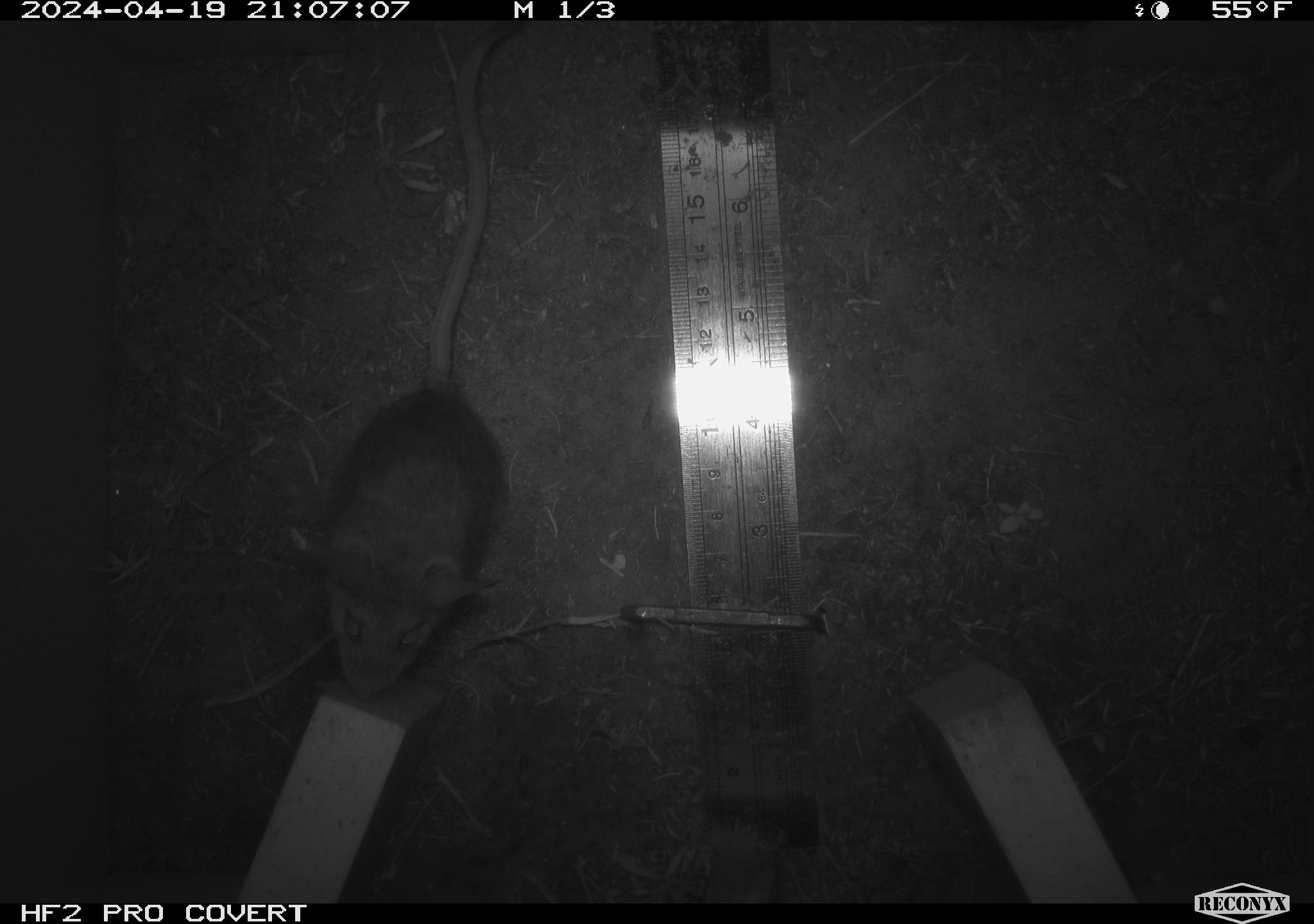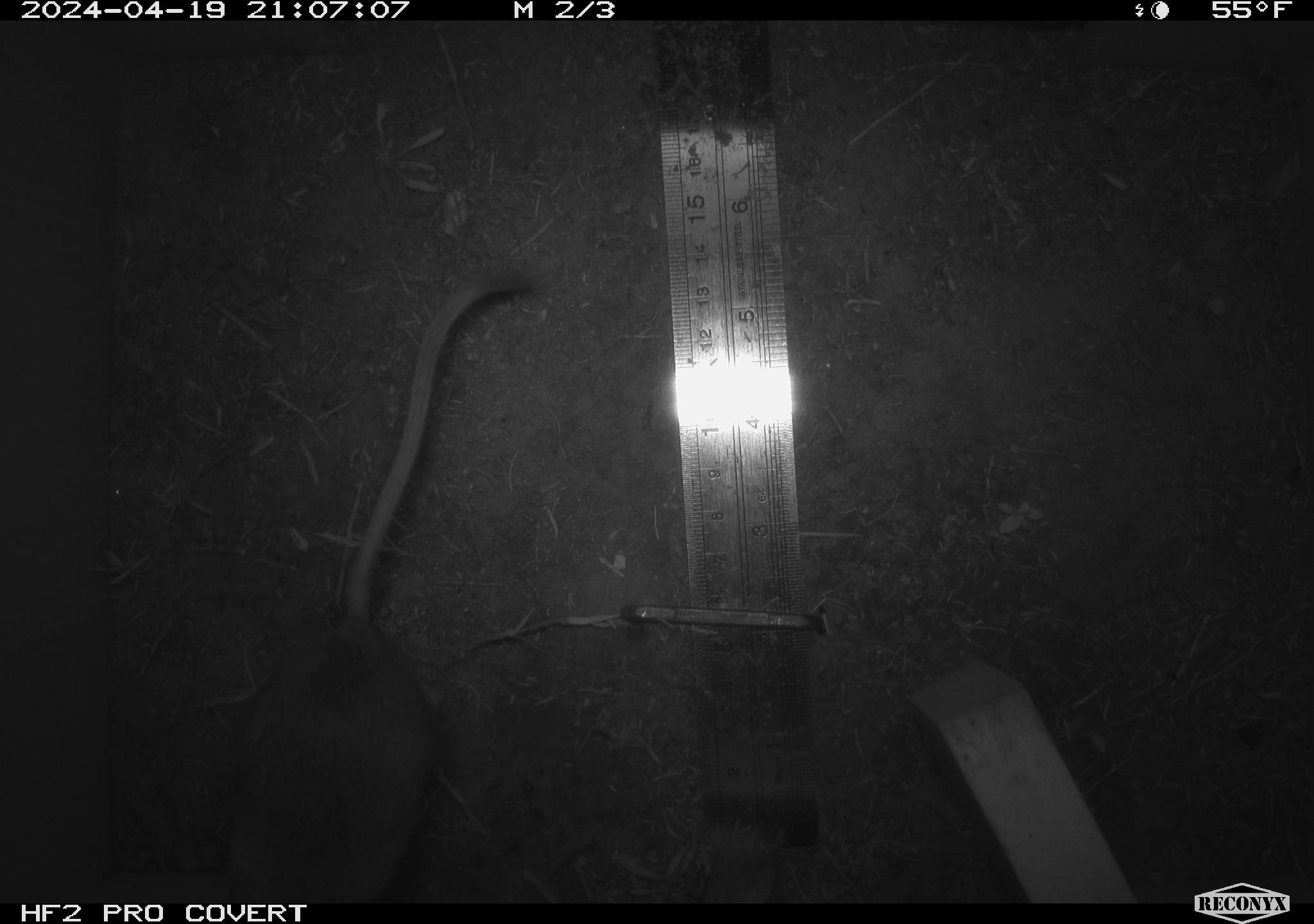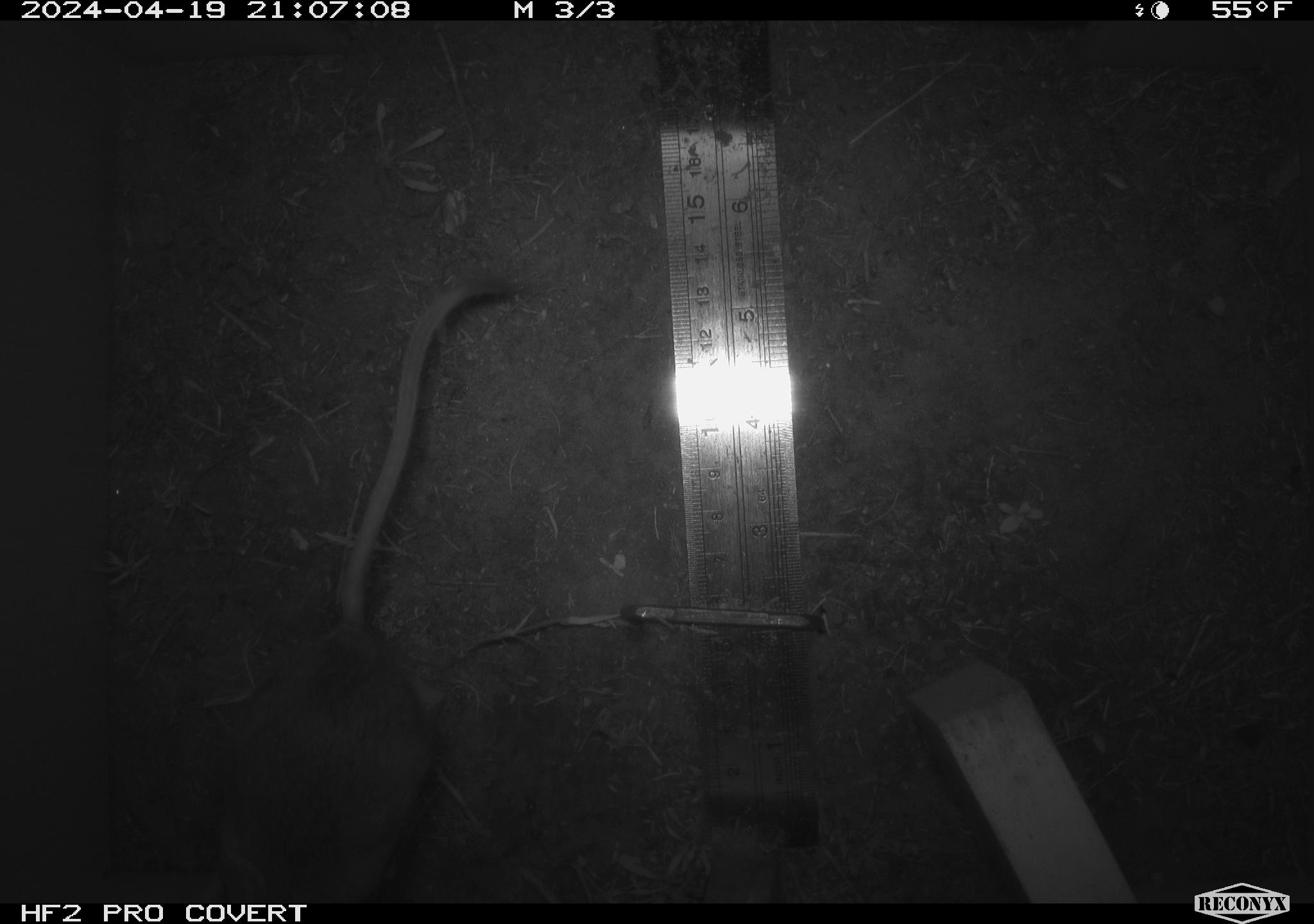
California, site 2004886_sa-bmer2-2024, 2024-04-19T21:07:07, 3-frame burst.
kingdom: Animalia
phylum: Chordata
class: Mammalia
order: Rodentia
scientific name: Rodentia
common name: mouse species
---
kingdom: Animalia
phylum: Chordata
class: Mammalia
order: Rodentia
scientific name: Rodentia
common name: woodrat or rat or mouse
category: woodrat or rat or mouse species